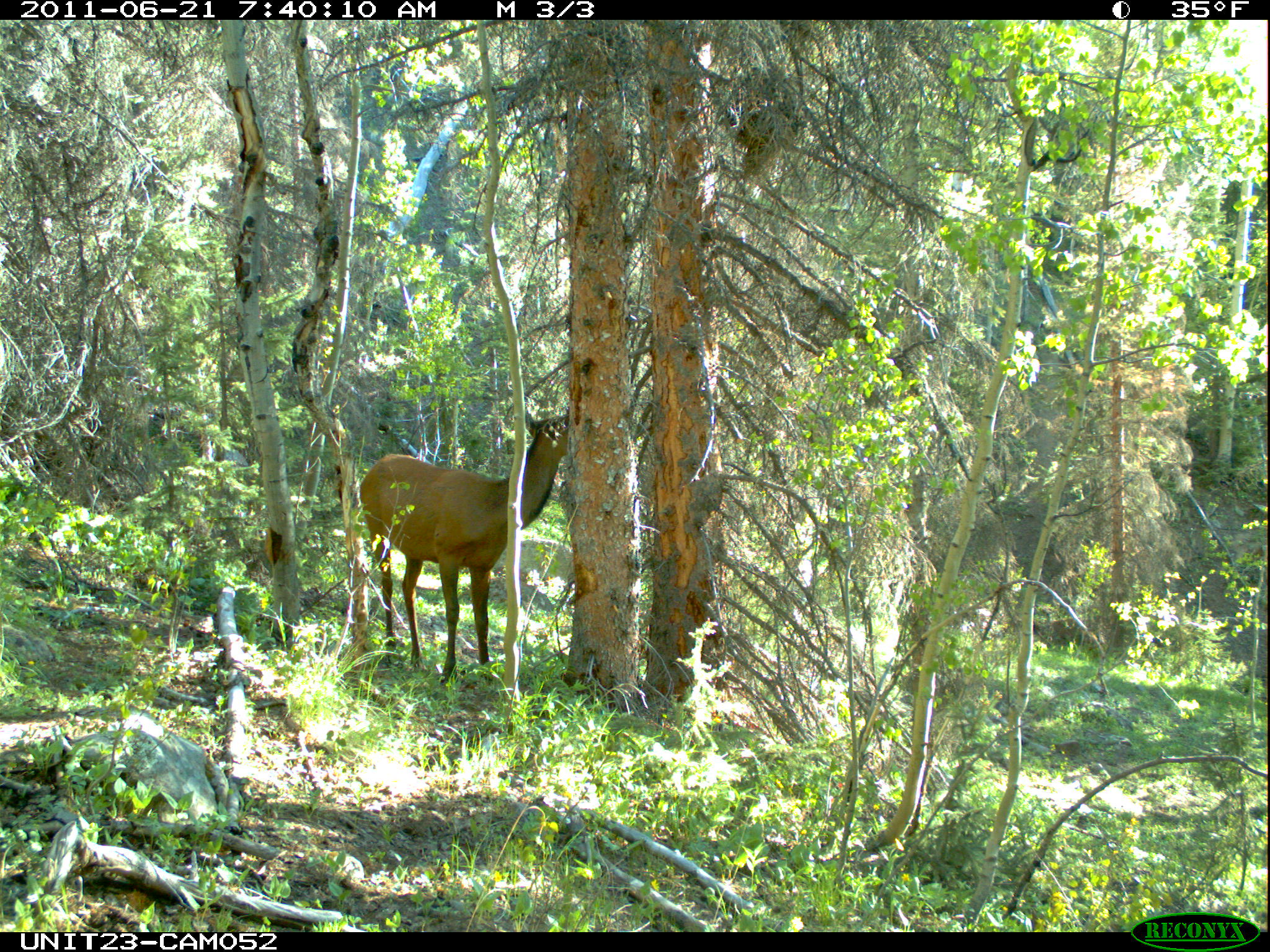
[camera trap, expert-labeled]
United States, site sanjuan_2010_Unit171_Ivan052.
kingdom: Animalia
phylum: Chordata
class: Mammalia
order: Artiodactyla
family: Cervidae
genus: Cervus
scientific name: Cervus elaphus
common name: red deer